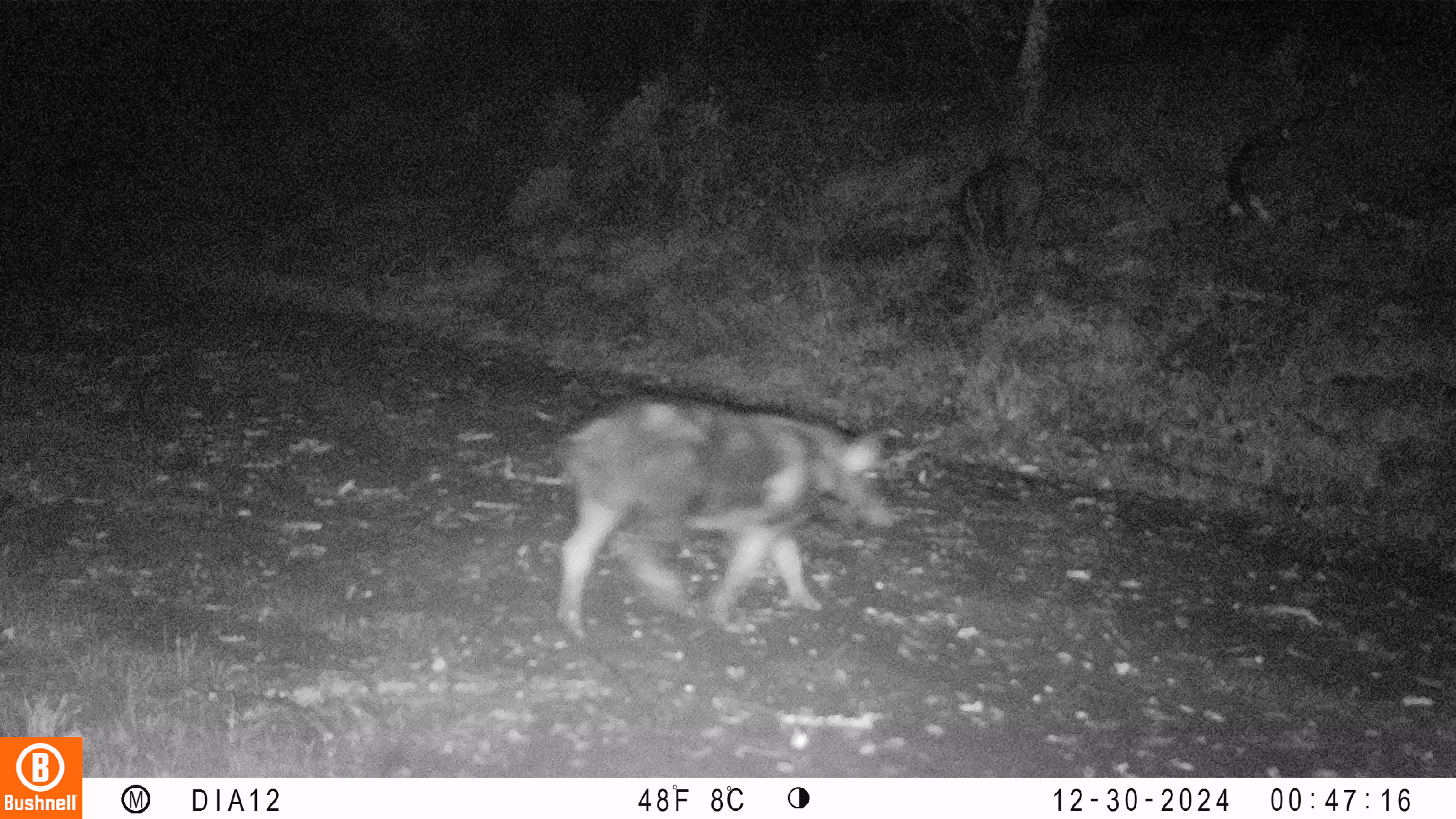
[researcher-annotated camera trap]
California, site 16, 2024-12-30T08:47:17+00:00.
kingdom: Animalia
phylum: Chordata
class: Mammalia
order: Artiodactyla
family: Suidae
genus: Sus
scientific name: Sus scrofa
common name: wild boar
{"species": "wild boar (Sus scrofa)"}